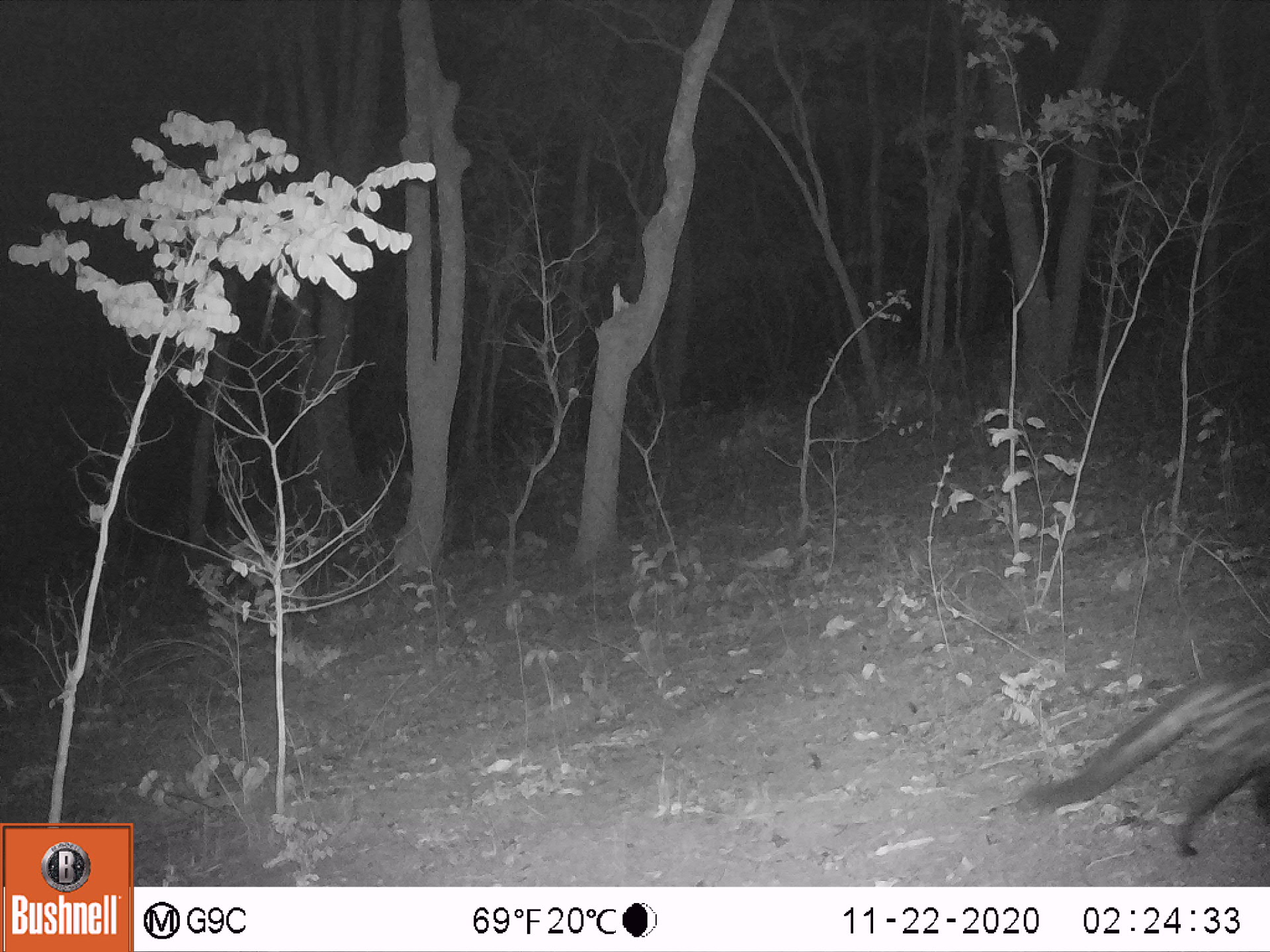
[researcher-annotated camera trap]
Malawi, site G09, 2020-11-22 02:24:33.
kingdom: Animalia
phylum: Chordata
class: Mammalia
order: Carnivora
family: Viverridae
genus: Civettictis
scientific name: Civettictis civetta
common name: african civet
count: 1